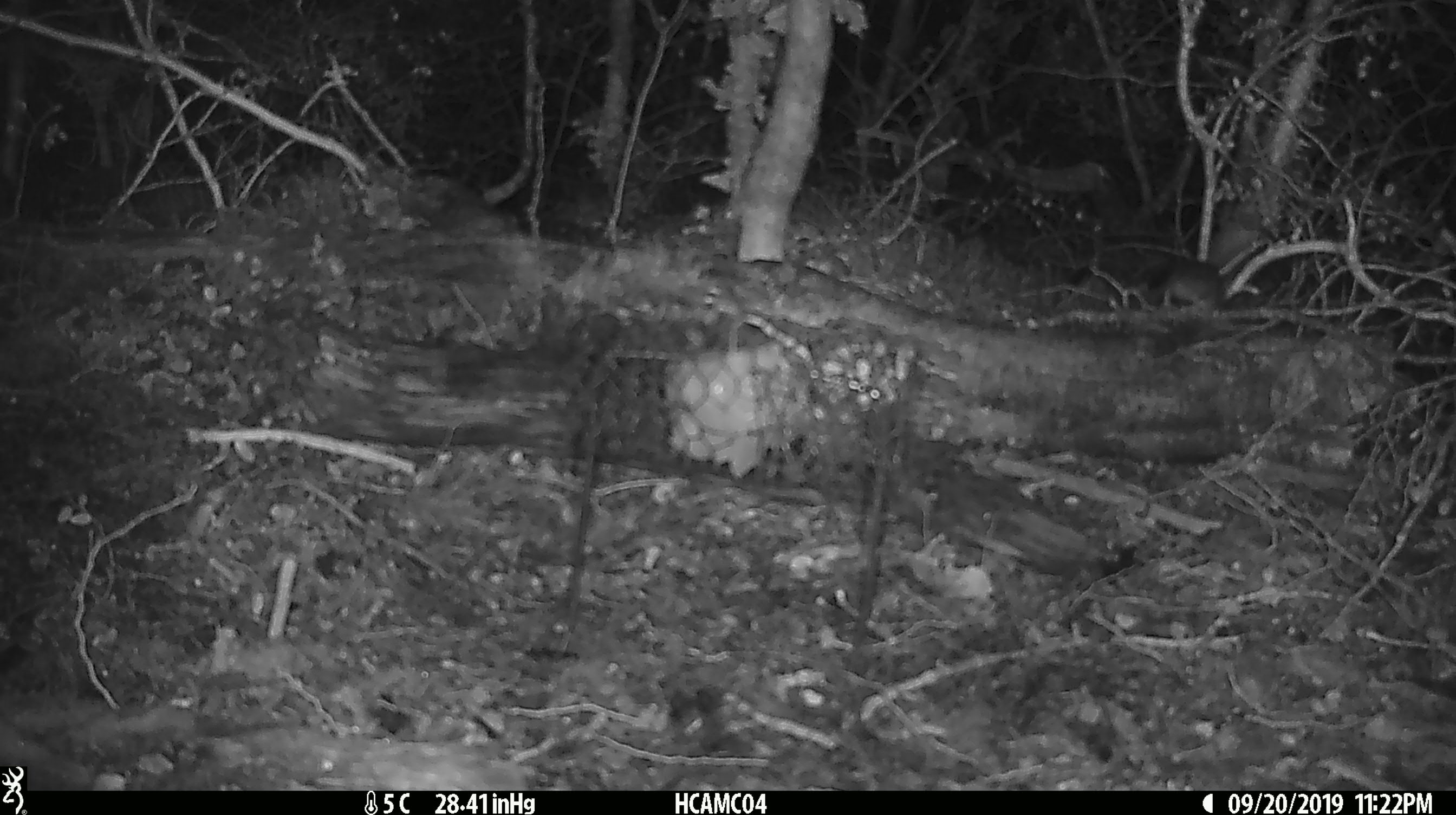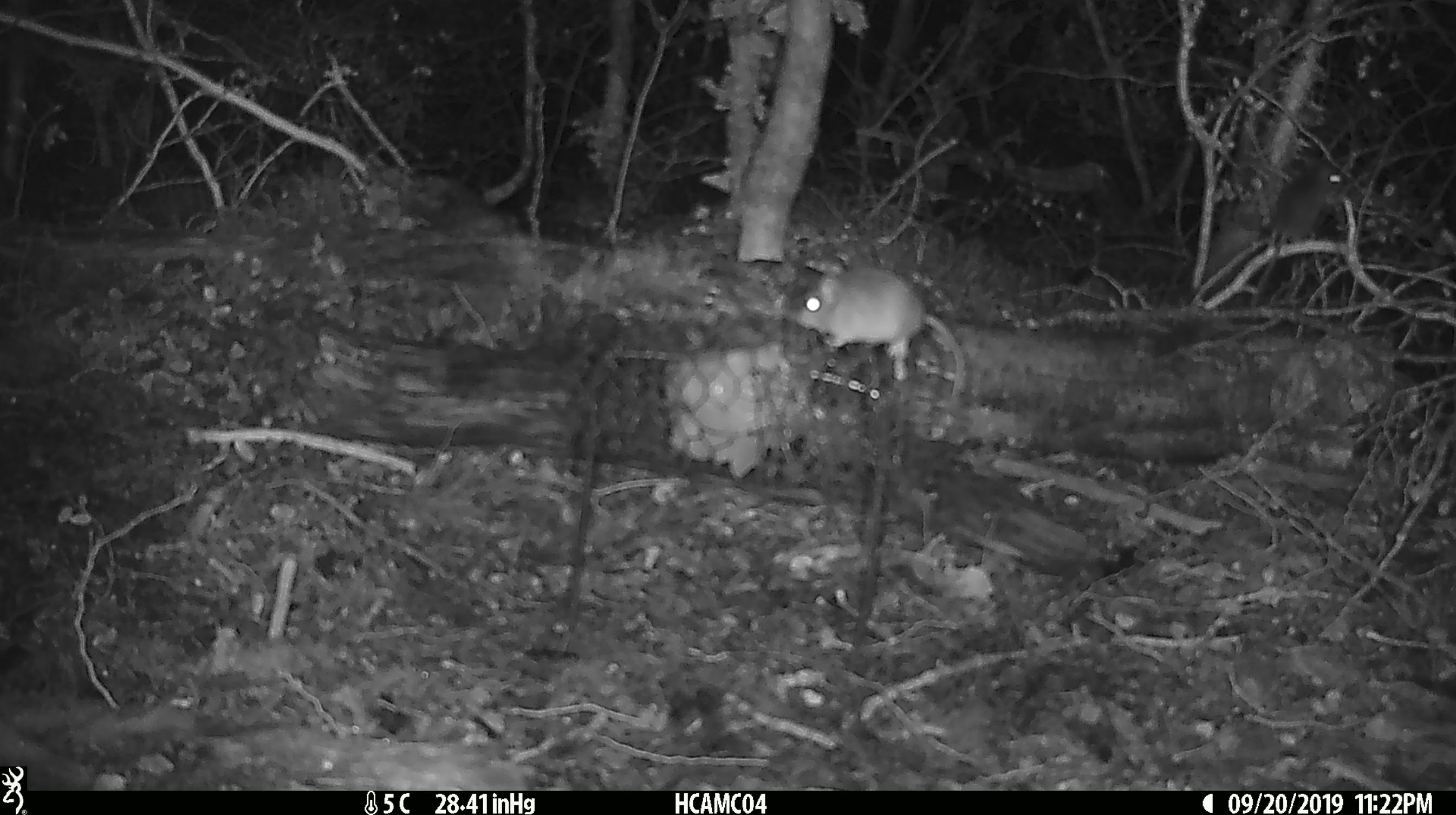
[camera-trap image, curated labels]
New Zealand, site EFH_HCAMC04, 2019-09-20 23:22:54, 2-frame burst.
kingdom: Animalia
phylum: Chordata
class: Mammalia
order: Rodentia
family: Muridae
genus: Mus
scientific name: Mus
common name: mouse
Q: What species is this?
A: Mouse (Mus).